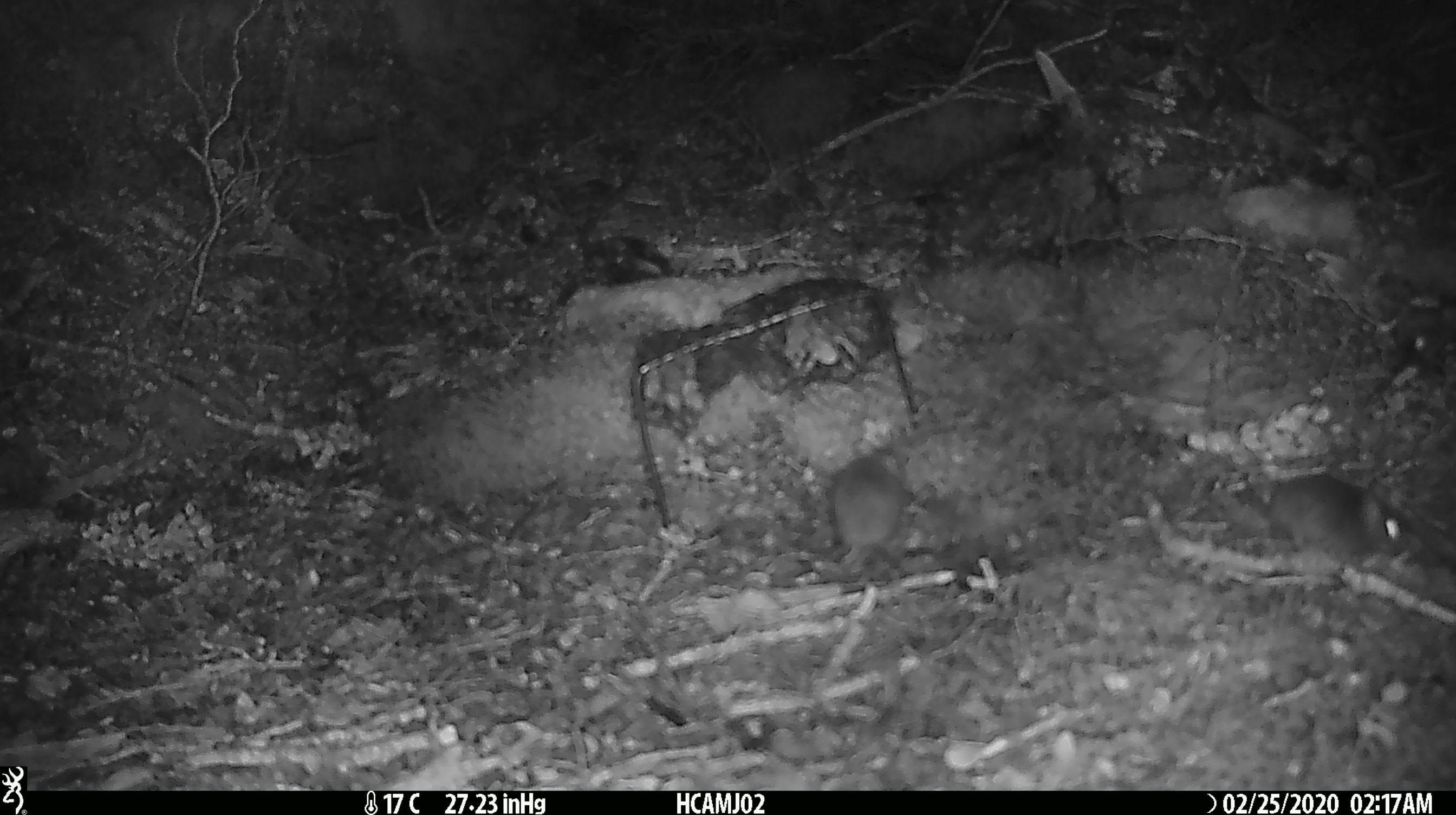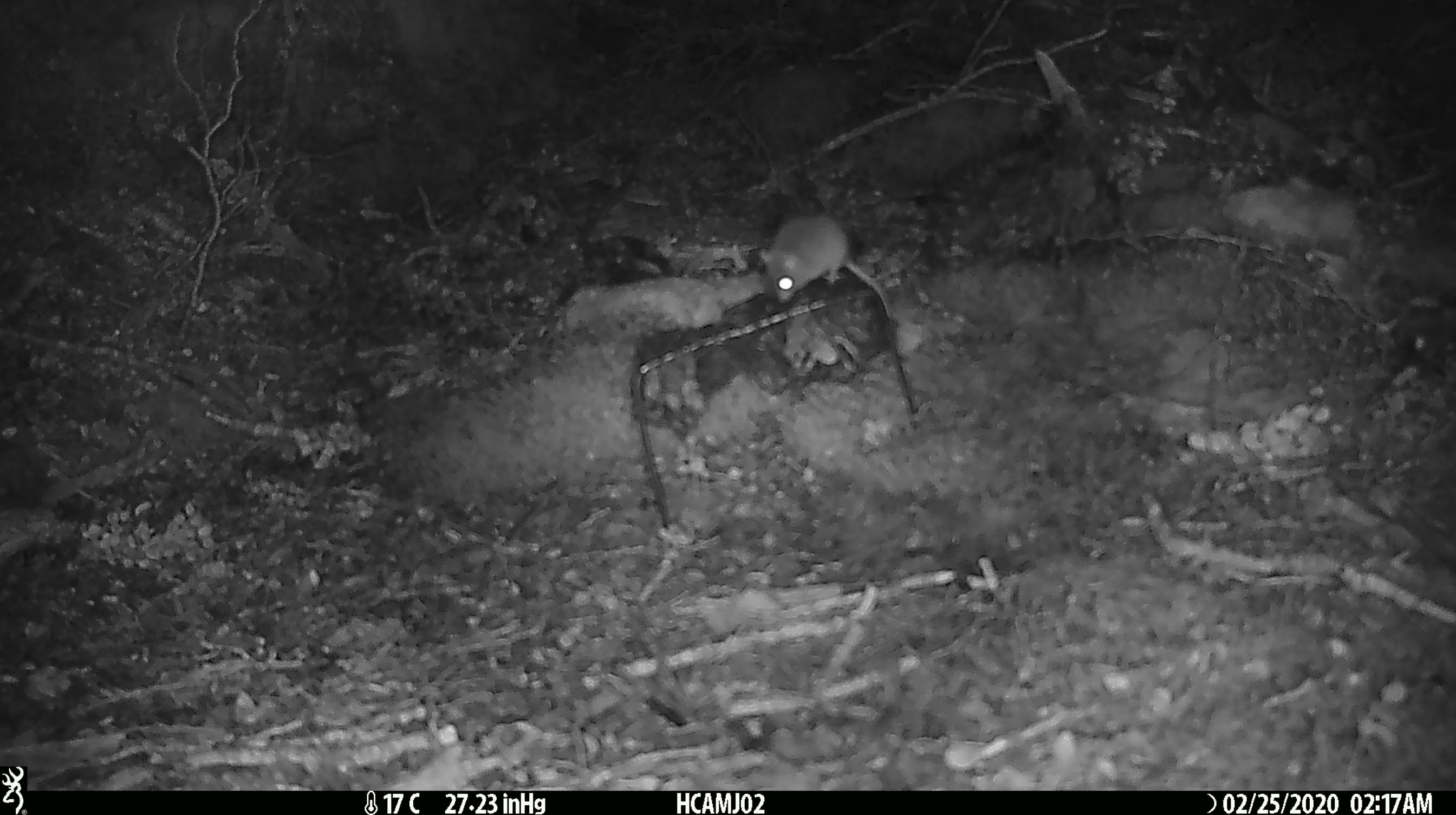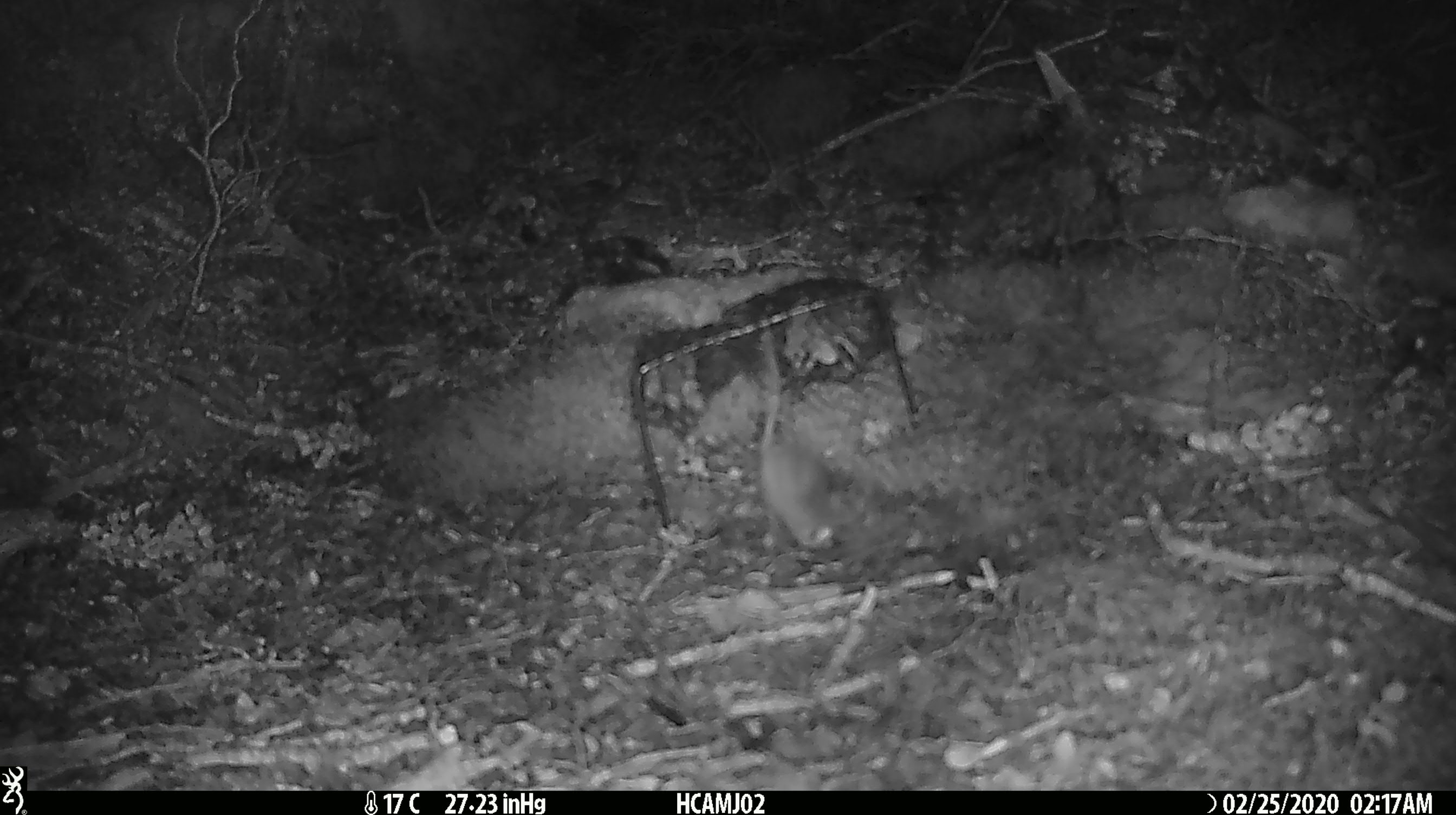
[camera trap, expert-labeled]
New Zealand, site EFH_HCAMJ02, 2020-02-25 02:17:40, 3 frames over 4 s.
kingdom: Animalia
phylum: Chordata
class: Mammalia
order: Rodentia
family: Muridae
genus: Mus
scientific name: Mus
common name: mouse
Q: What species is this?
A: Mouse (Mus).